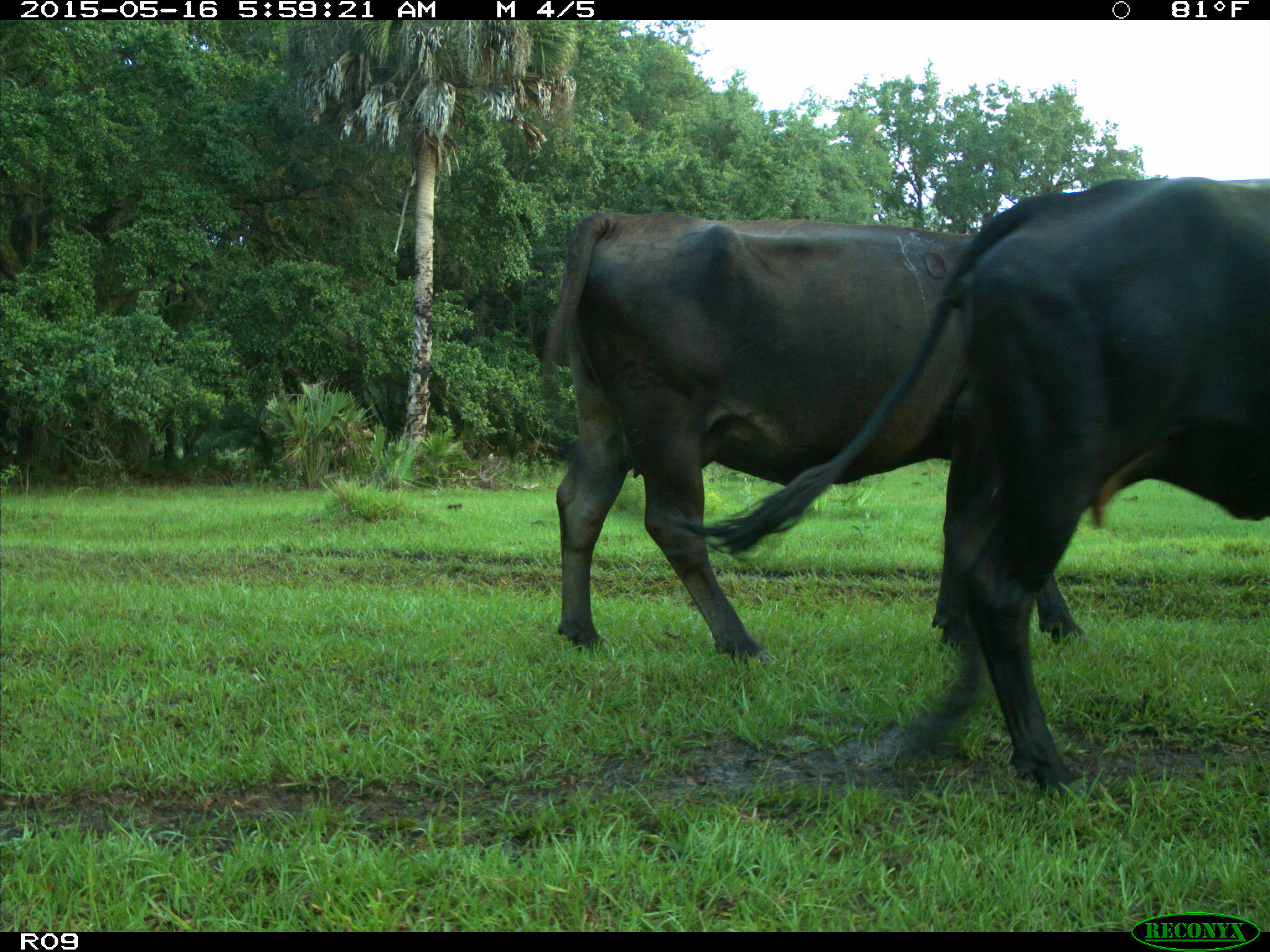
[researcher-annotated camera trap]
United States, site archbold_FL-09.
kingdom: Animalia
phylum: Chordata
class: Mammalia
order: Artiodactyla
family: Bovidae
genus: Bos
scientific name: Bos taurus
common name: domestic cow